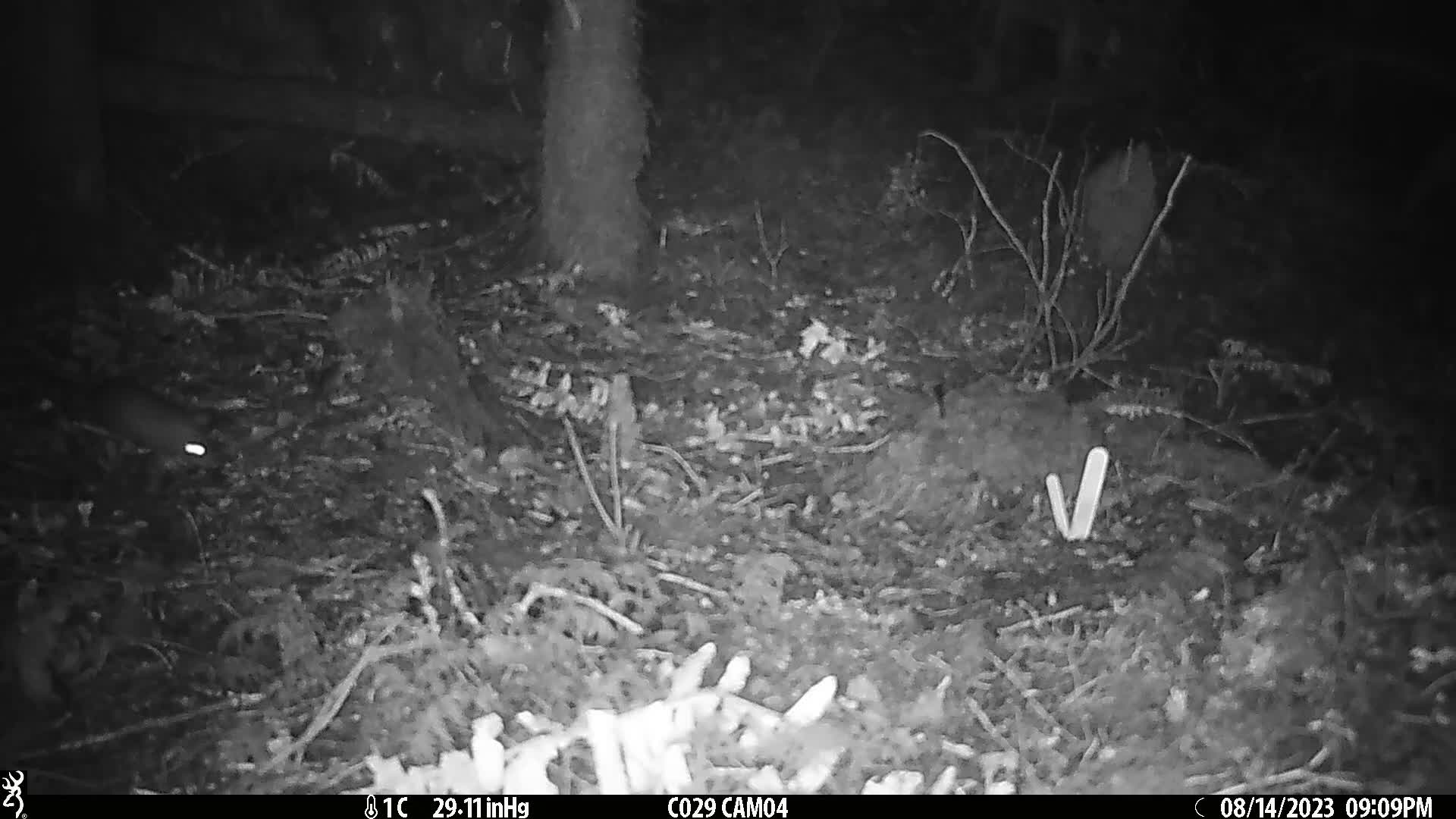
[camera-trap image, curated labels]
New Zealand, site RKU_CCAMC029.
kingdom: Animalia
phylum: Chordata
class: Mammalia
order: Rodentia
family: Muridae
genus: Rattus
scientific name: Rattus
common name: rat